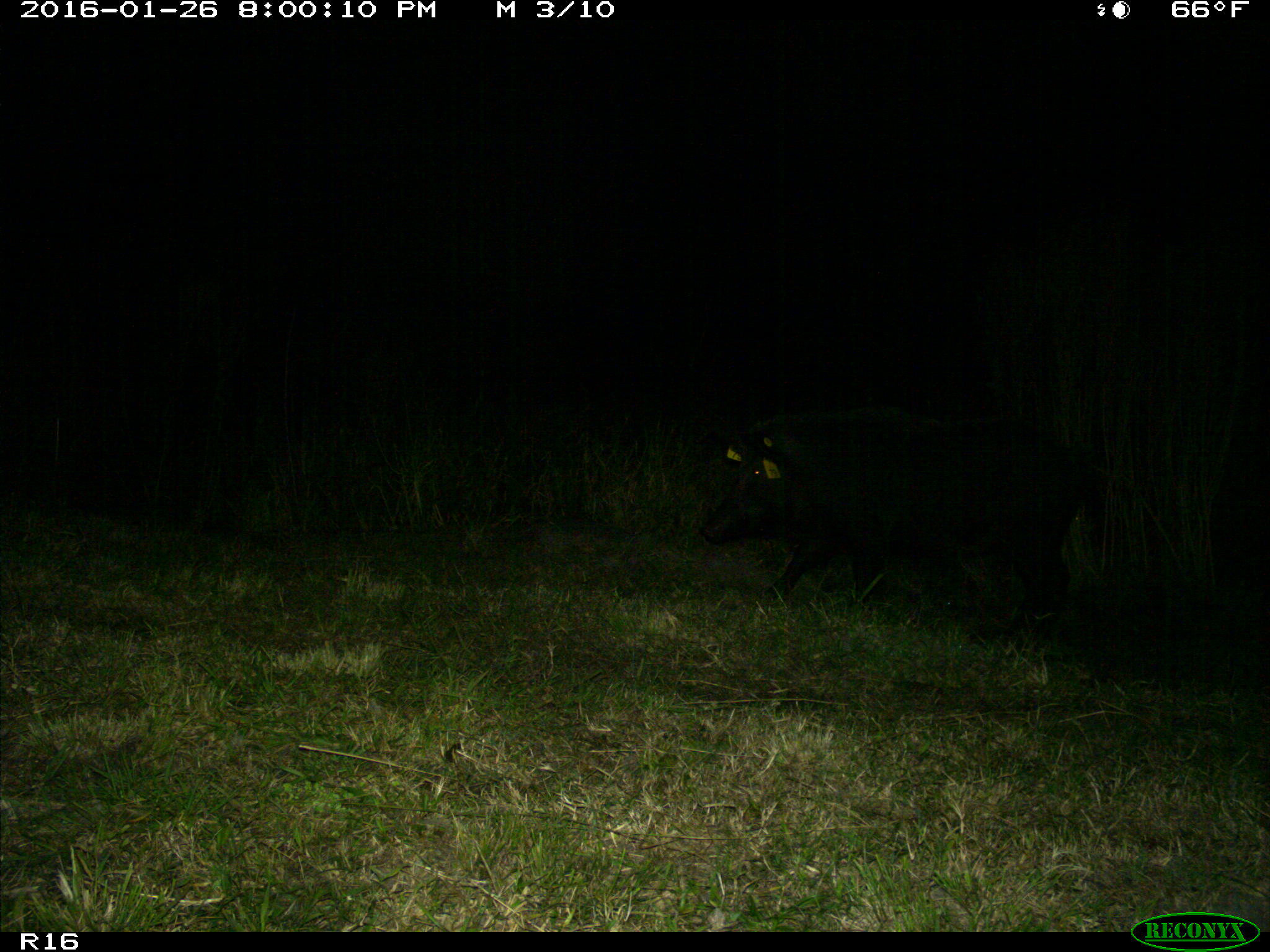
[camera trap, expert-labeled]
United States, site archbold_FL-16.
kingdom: Animalia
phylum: Chordata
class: Mammalia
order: Artiodactyla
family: Suidae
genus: Sus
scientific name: Sus scrofa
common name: wild boar